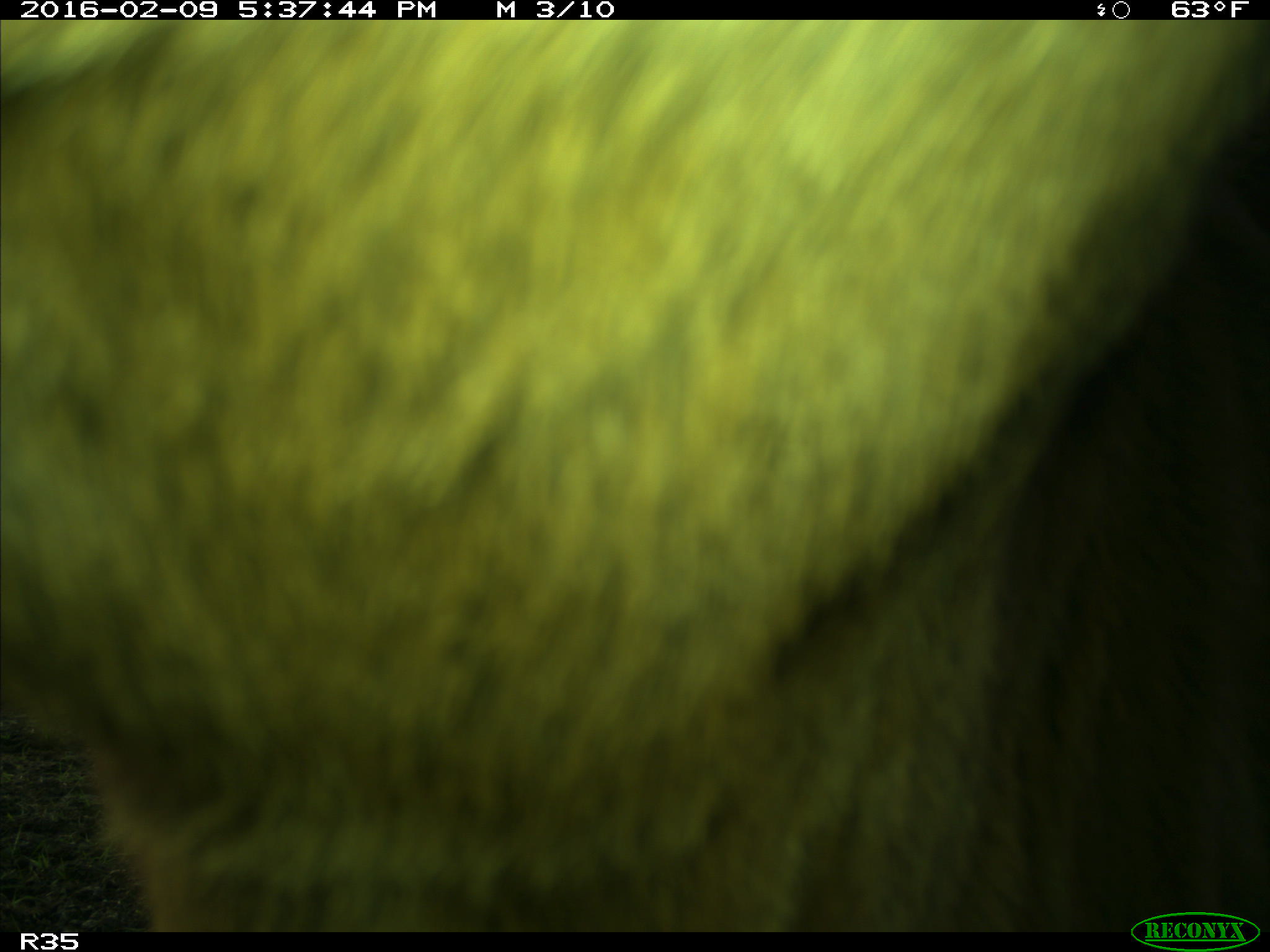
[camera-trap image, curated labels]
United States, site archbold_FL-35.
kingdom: Animalia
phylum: Chordata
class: Mammalia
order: Artiodactyla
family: Bovidae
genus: Bos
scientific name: Bos taurus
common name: domestic cow